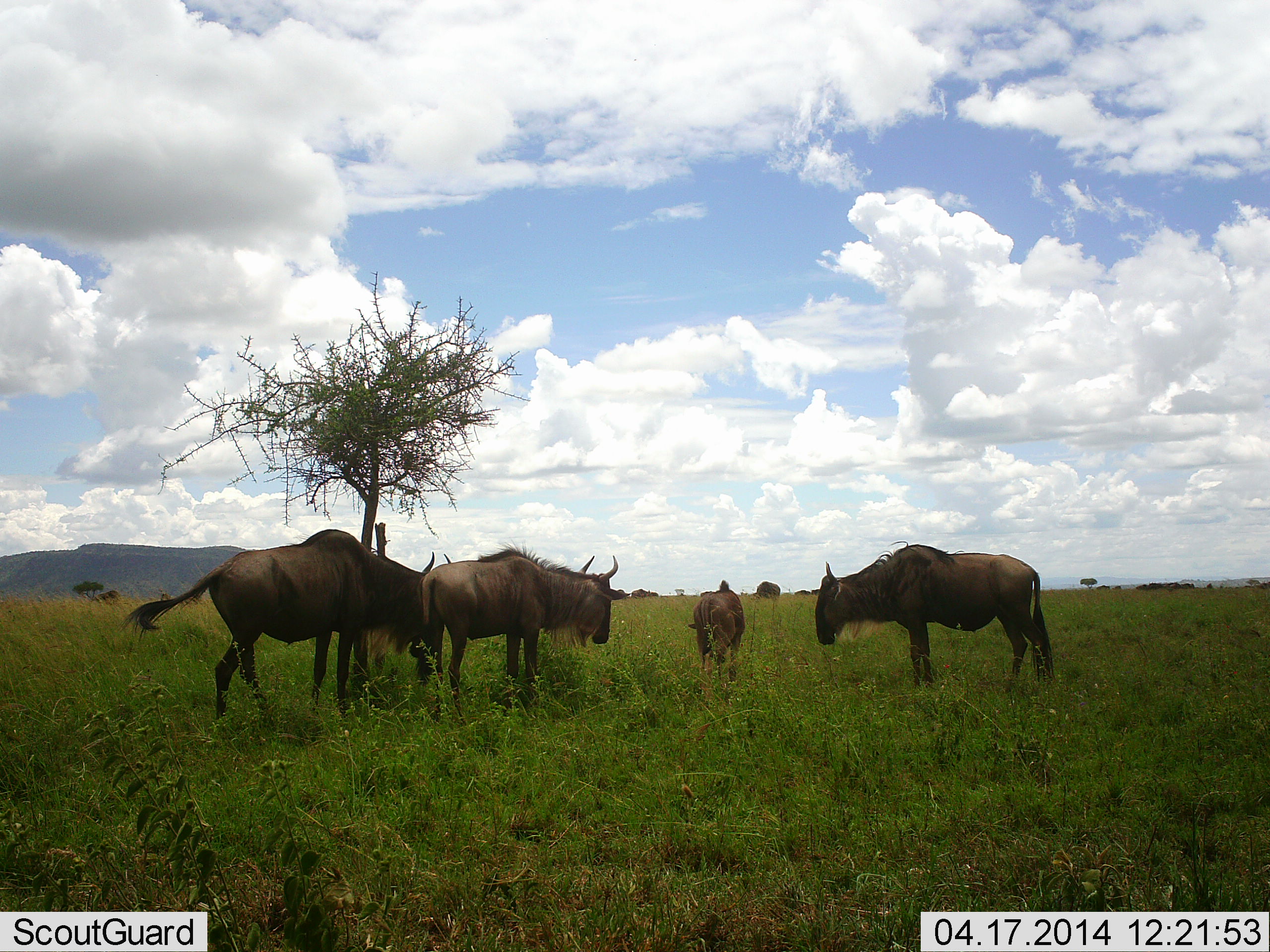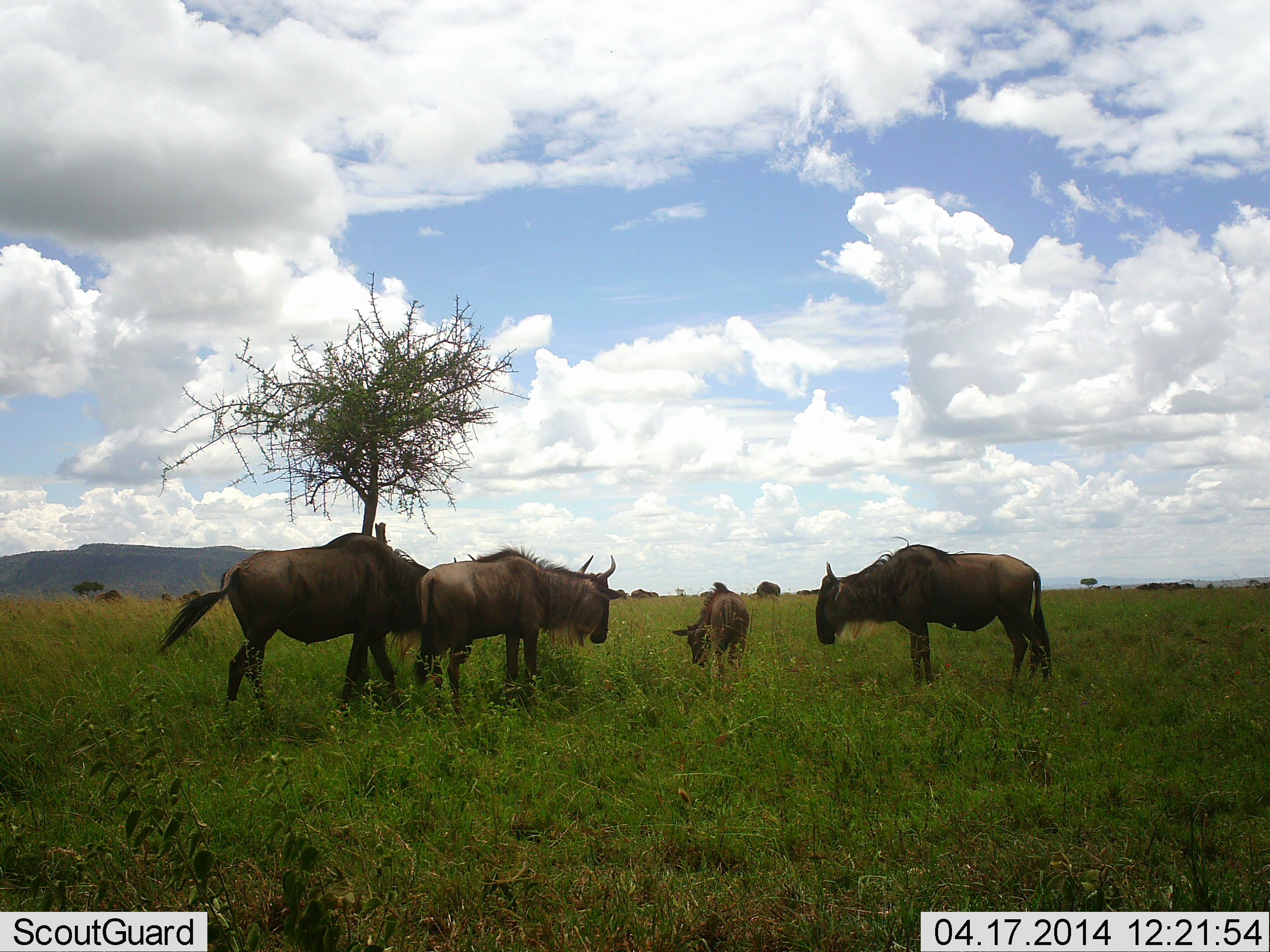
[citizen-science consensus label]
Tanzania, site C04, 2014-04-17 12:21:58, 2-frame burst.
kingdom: Animalia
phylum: Chordata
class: Mammalia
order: Artiodactyla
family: Bovidae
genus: Connochaetes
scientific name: Connochaetes taurinus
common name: blue wildebeest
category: wildebeest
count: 4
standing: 90%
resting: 0%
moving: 10%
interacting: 0%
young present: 60%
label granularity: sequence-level